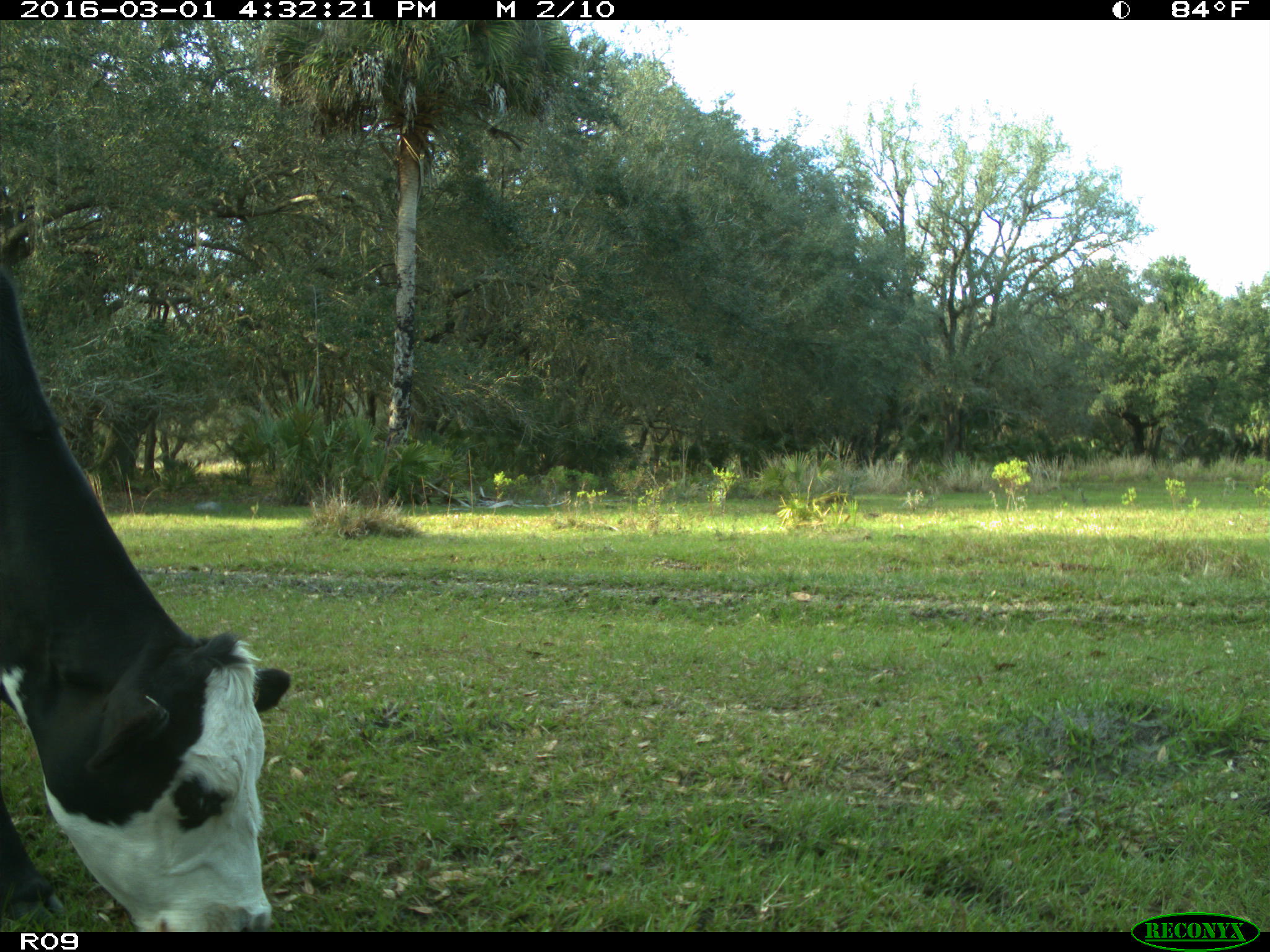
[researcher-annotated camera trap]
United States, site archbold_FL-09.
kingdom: Animalia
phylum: Chordata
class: Mammalia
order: Artiodactyla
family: Bovidae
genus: Bos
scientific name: Bos taurus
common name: domestic cow